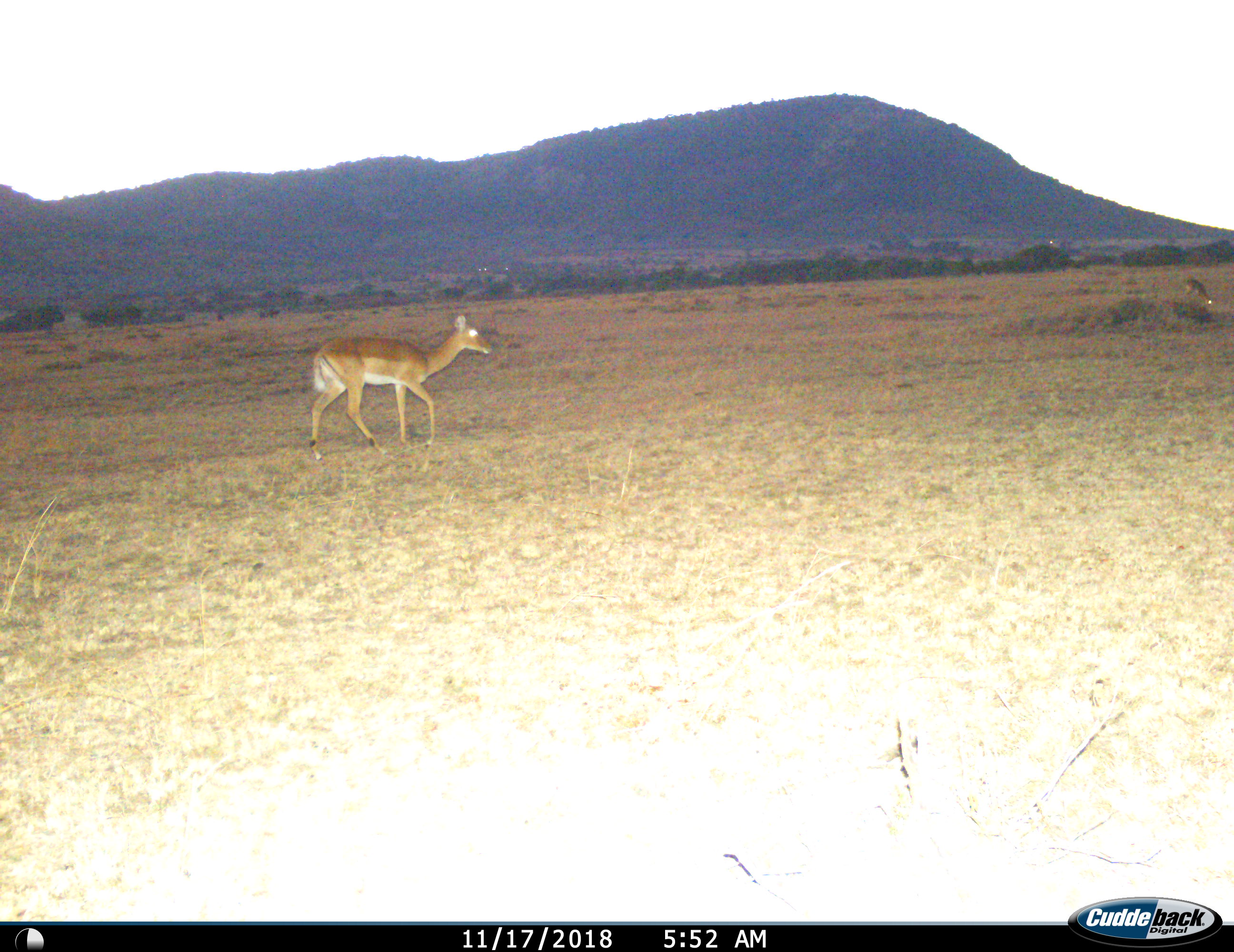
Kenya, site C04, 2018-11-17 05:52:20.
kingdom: Animalia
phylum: Chordata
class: Mammalia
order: Artiodactyla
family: Bovidae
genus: Aepyceros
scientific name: Aepyceros melampus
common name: impala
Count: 2.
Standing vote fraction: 11%.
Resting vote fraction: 0%.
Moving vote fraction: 89%.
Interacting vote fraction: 0%.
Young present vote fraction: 0%.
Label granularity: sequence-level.